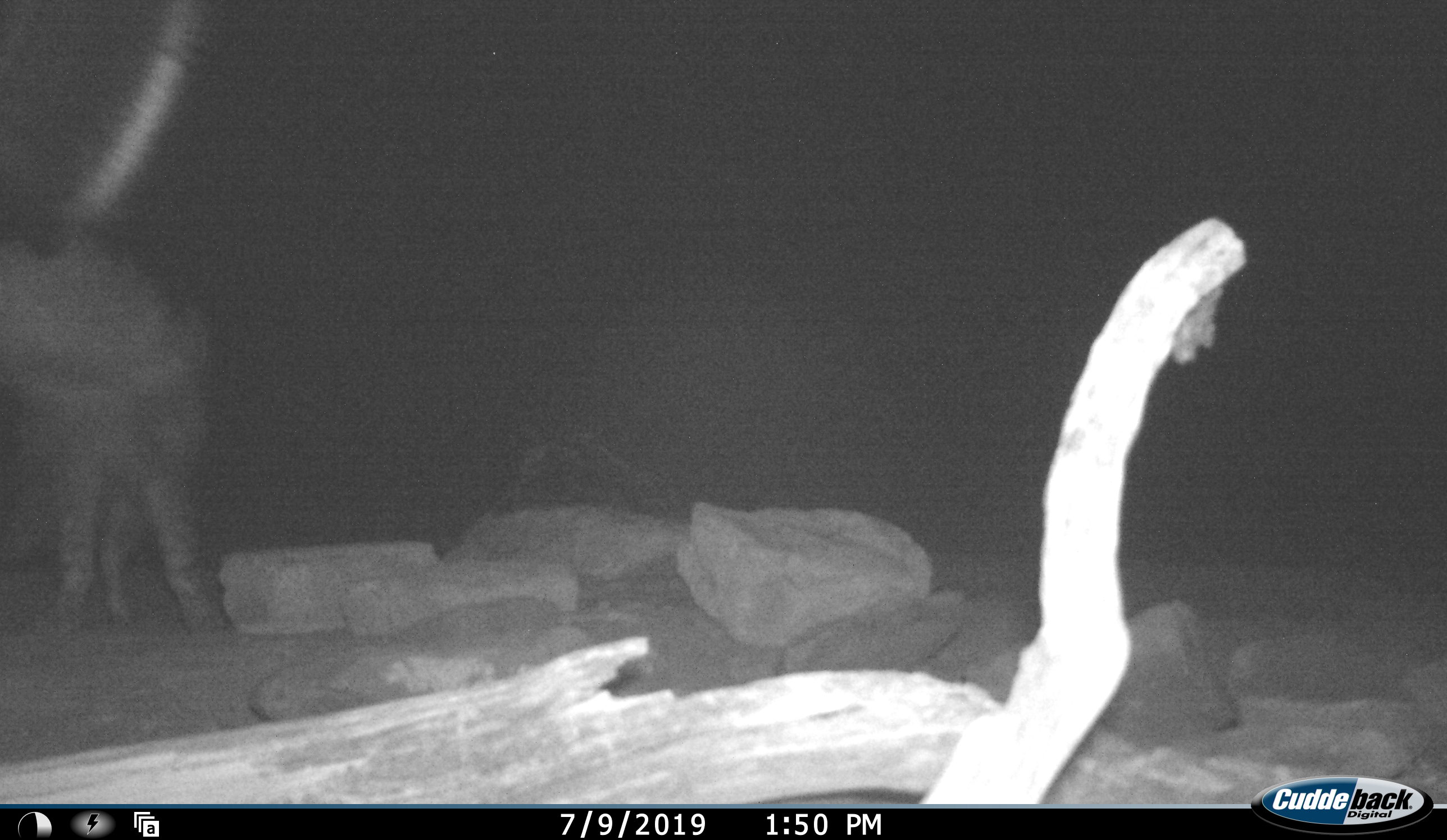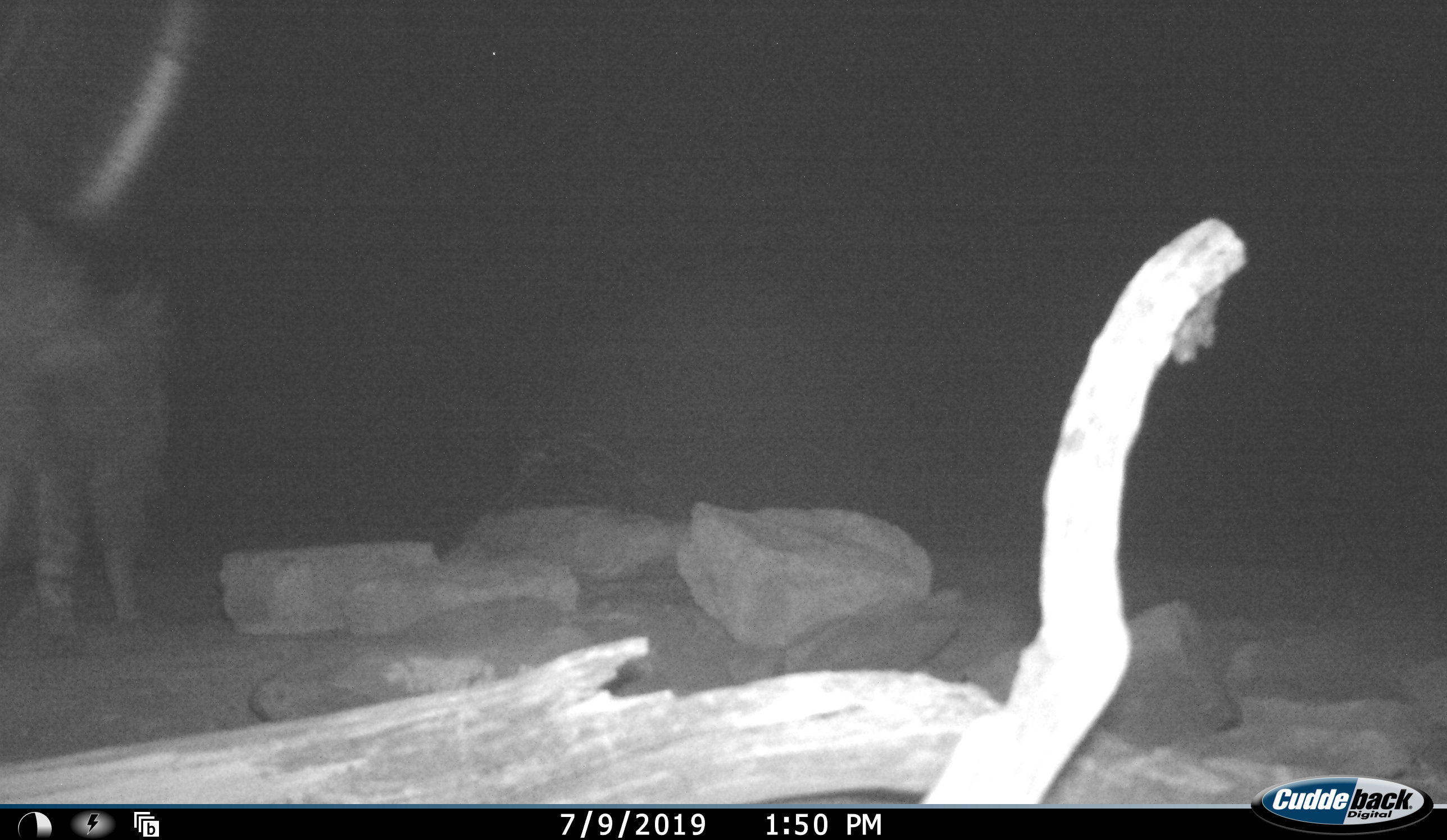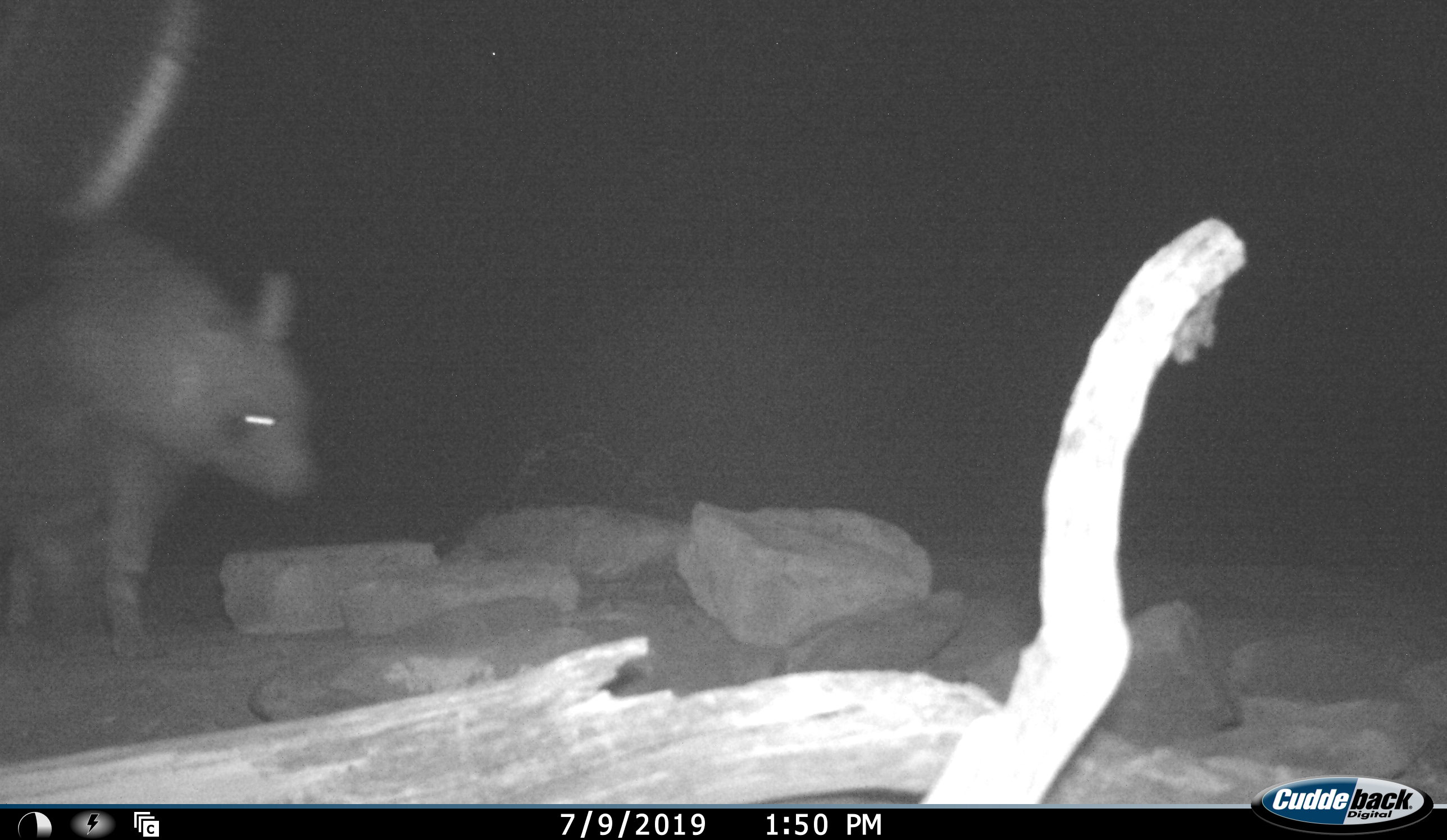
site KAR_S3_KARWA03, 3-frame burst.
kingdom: Animalia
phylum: Chordata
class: Mammalia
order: Carnivora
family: Hyaenidae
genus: Parahyaena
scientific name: Parahyaena brunnea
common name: brown hyena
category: hyenabrown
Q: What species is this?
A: Hyenabrown (brown hyena) (Parahyaena brunnea).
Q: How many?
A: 1.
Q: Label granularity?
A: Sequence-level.